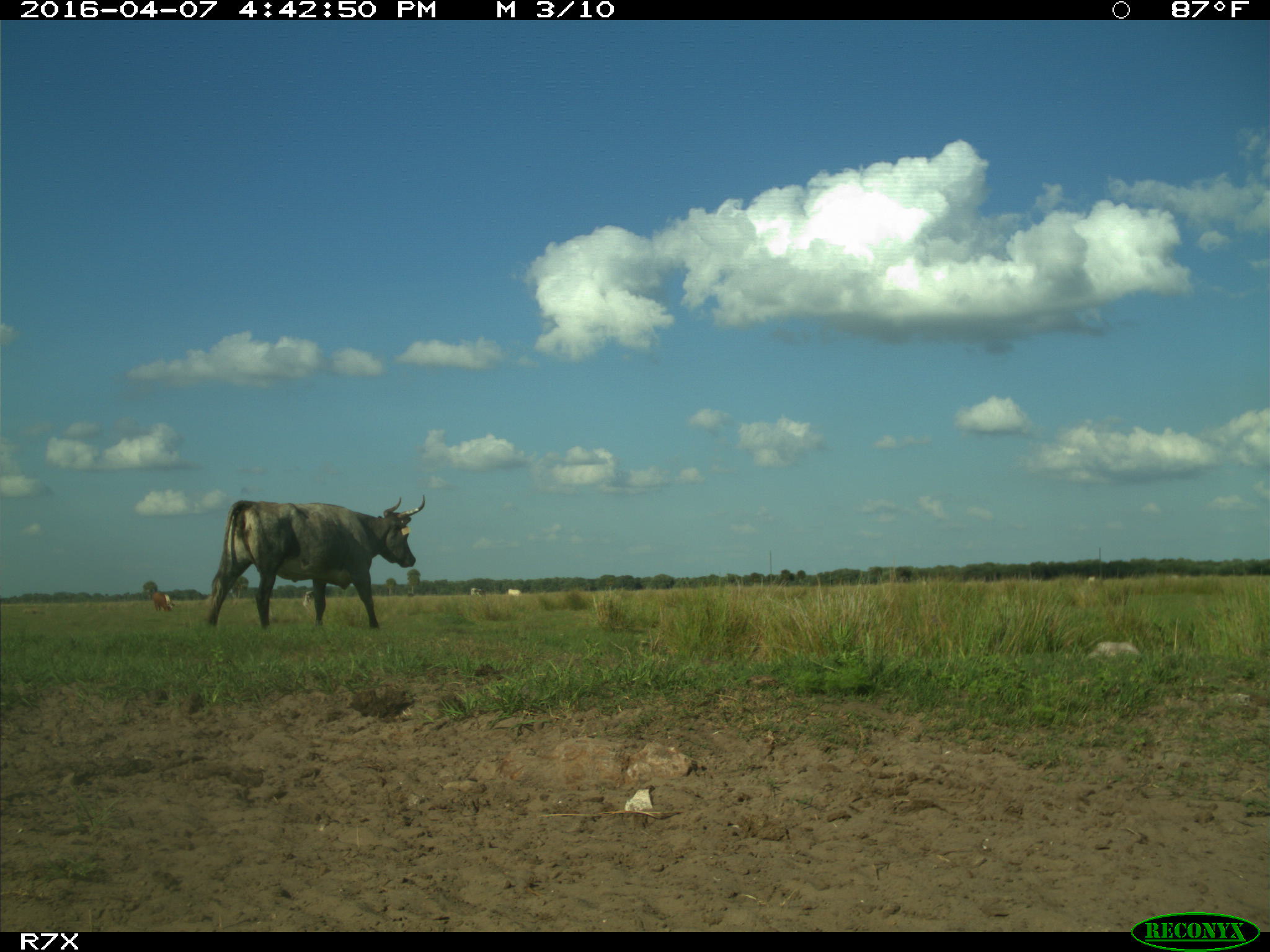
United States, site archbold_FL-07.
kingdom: Animalia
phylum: Chordata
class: Mammalia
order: Artiodactyla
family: Bovidae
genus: Bos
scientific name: Bos taurus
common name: domestic cow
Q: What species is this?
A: Bos taurus (domestic cow).